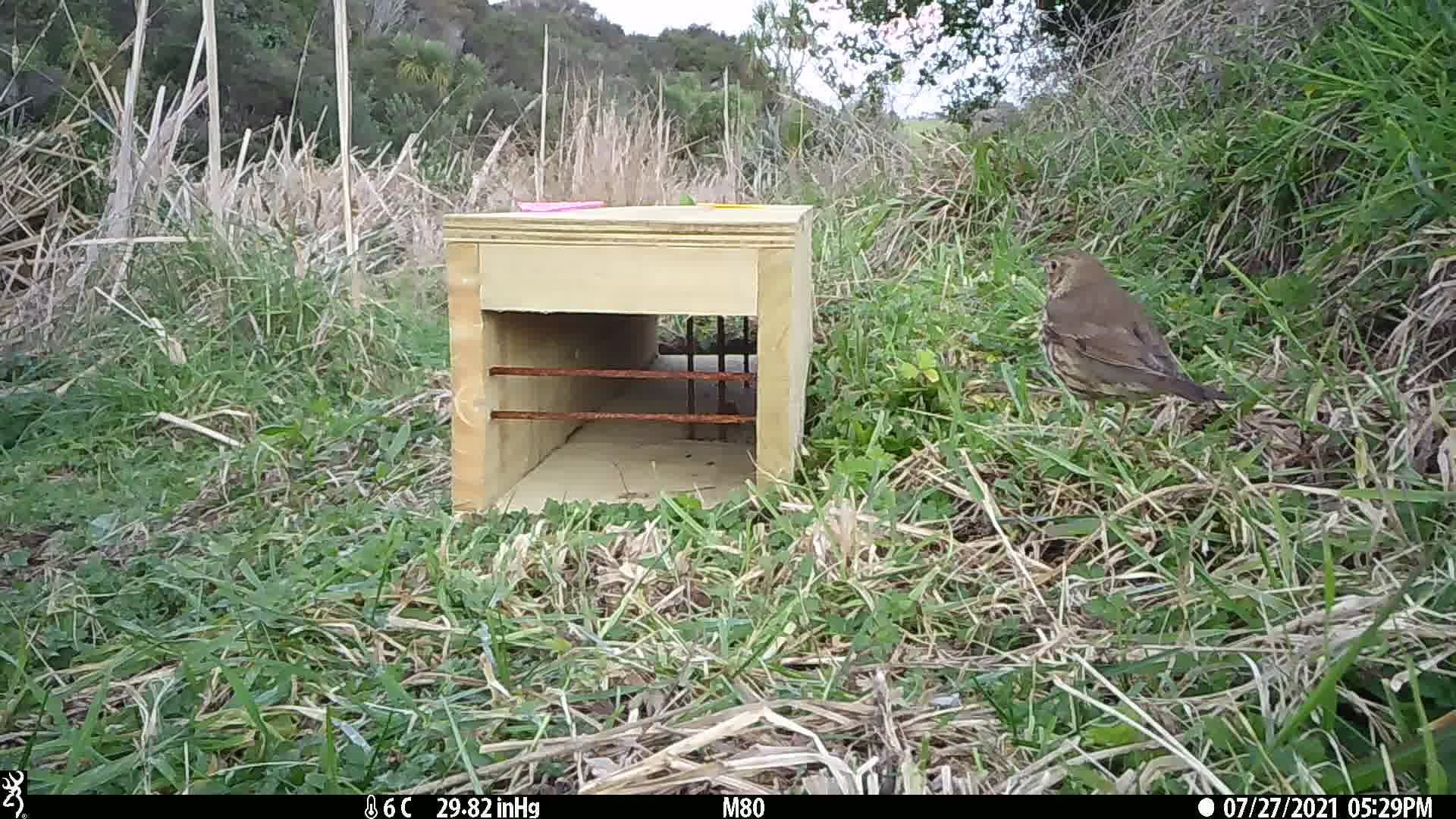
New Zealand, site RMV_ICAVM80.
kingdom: Animalia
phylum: Chordata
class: Aves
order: Passeriformes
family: Turdidae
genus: Turdus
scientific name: Turdus philomelos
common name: song thrush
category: thrush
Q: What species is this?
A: Thrush (song thrush) (Turdus philomelos).